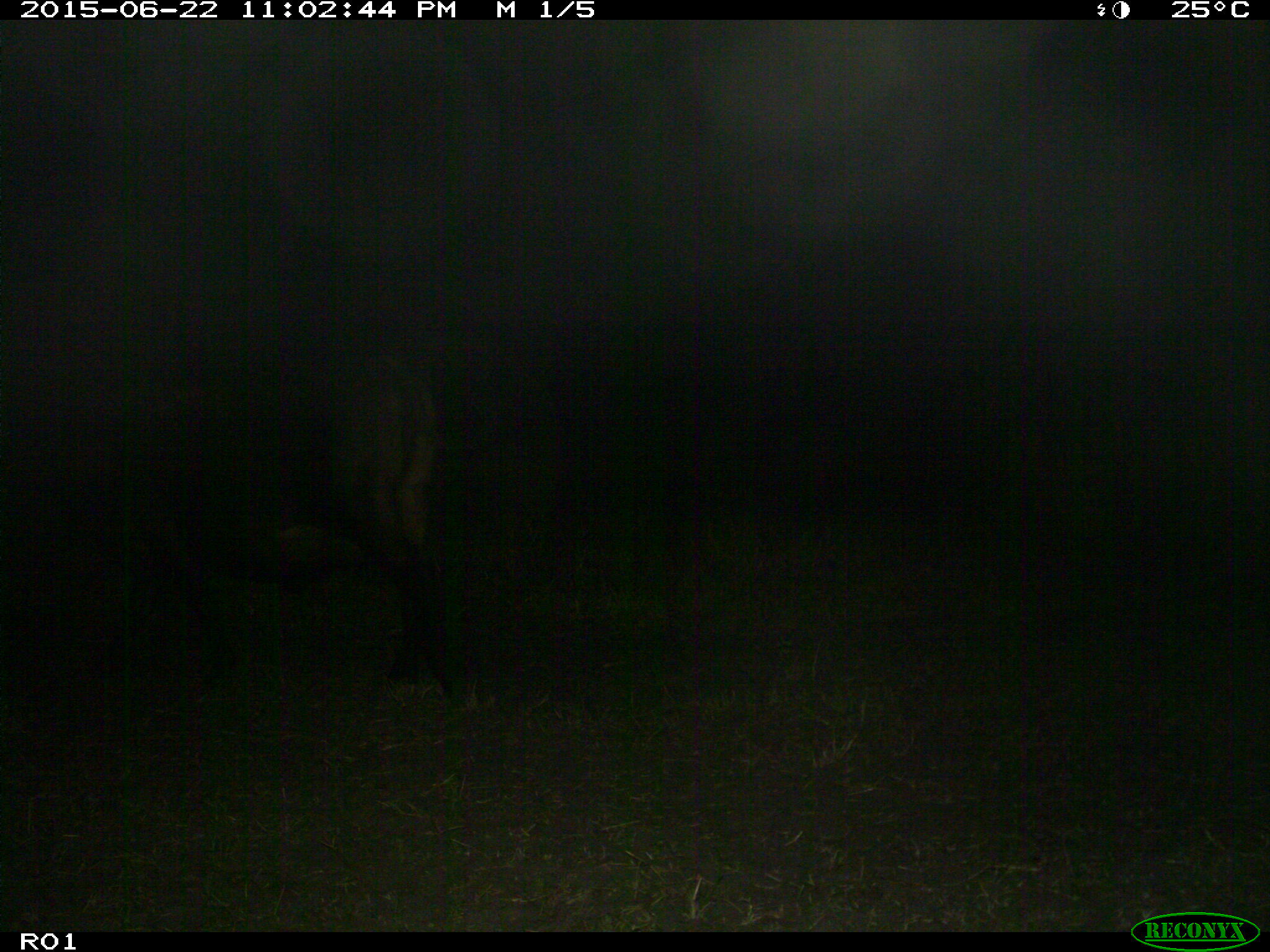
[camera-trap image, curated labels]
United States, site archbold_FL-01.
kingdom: Animalia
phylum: Chordata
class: Mammalia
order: Artiodactyla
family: Bovidae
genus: Bos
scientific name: Bos taurus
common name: domestic cow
Bos taurus (domestic cow).